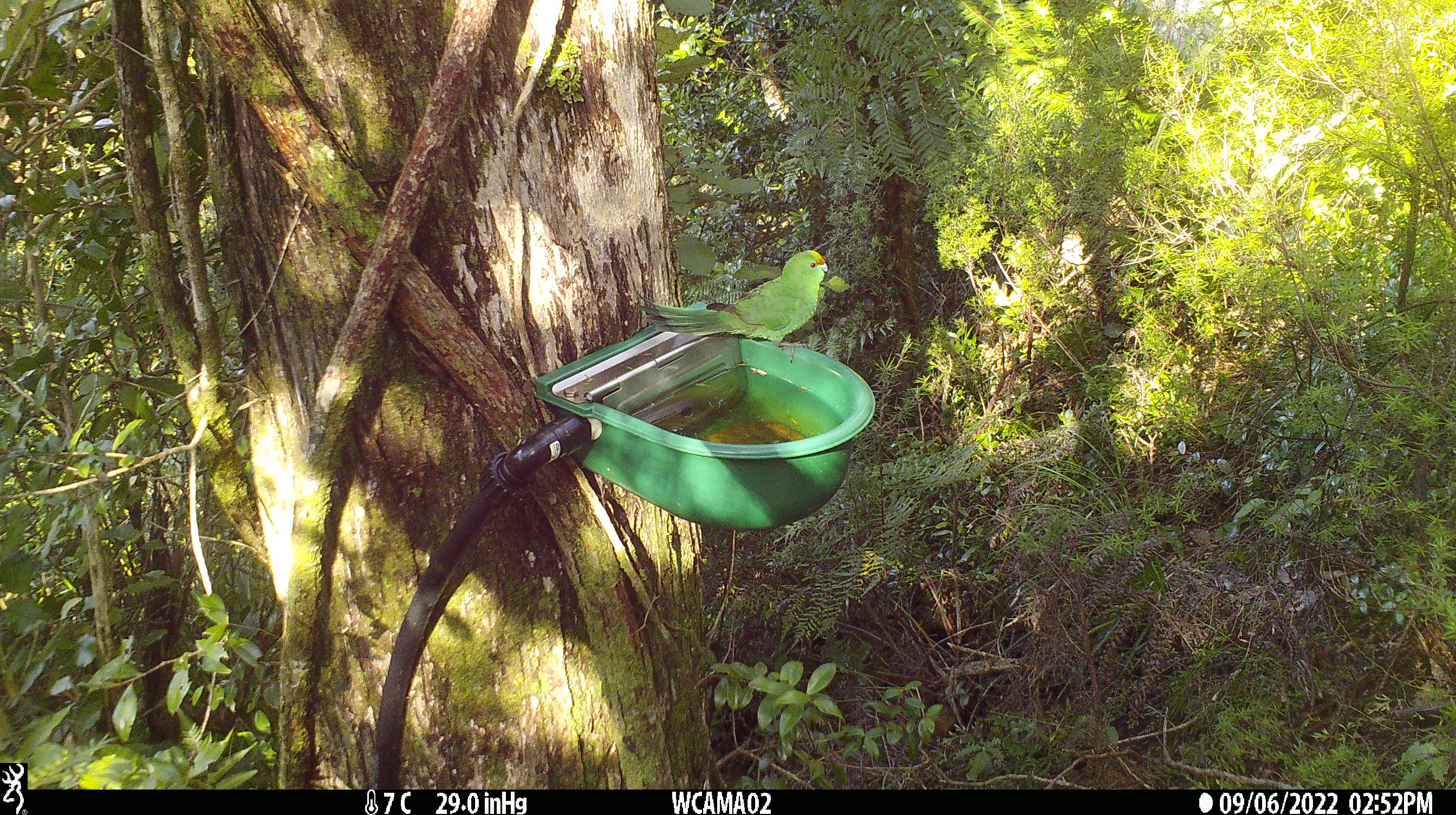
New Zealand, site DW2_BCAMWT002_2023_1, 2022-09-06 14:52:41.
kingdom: Animalia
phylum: Chordata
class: Aves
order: Psittaciformes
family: Psittaculidae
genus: Cyanoramphus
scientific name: Cyanoramphus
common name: parakeet